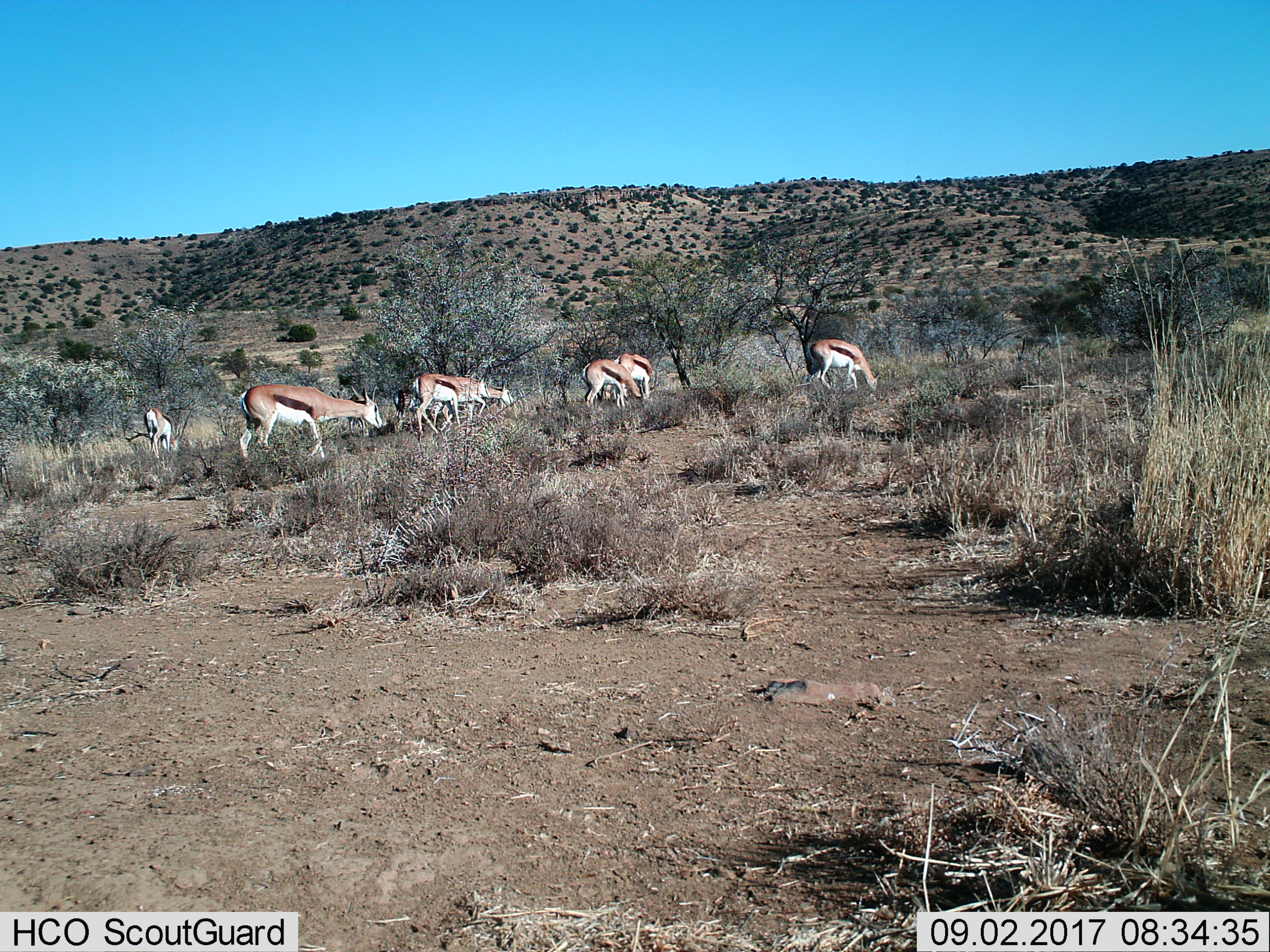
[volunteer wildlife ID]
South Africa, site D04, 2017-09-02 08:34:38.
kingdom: Animalia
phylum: Chordata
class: Mammalia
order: Artiodactyla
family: Bovidae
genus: Antidorcas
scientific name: Antidorcas marsupialis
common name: springbok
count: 8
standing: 0%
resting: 0%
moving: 71%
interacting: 0%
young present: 0%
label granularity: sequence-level